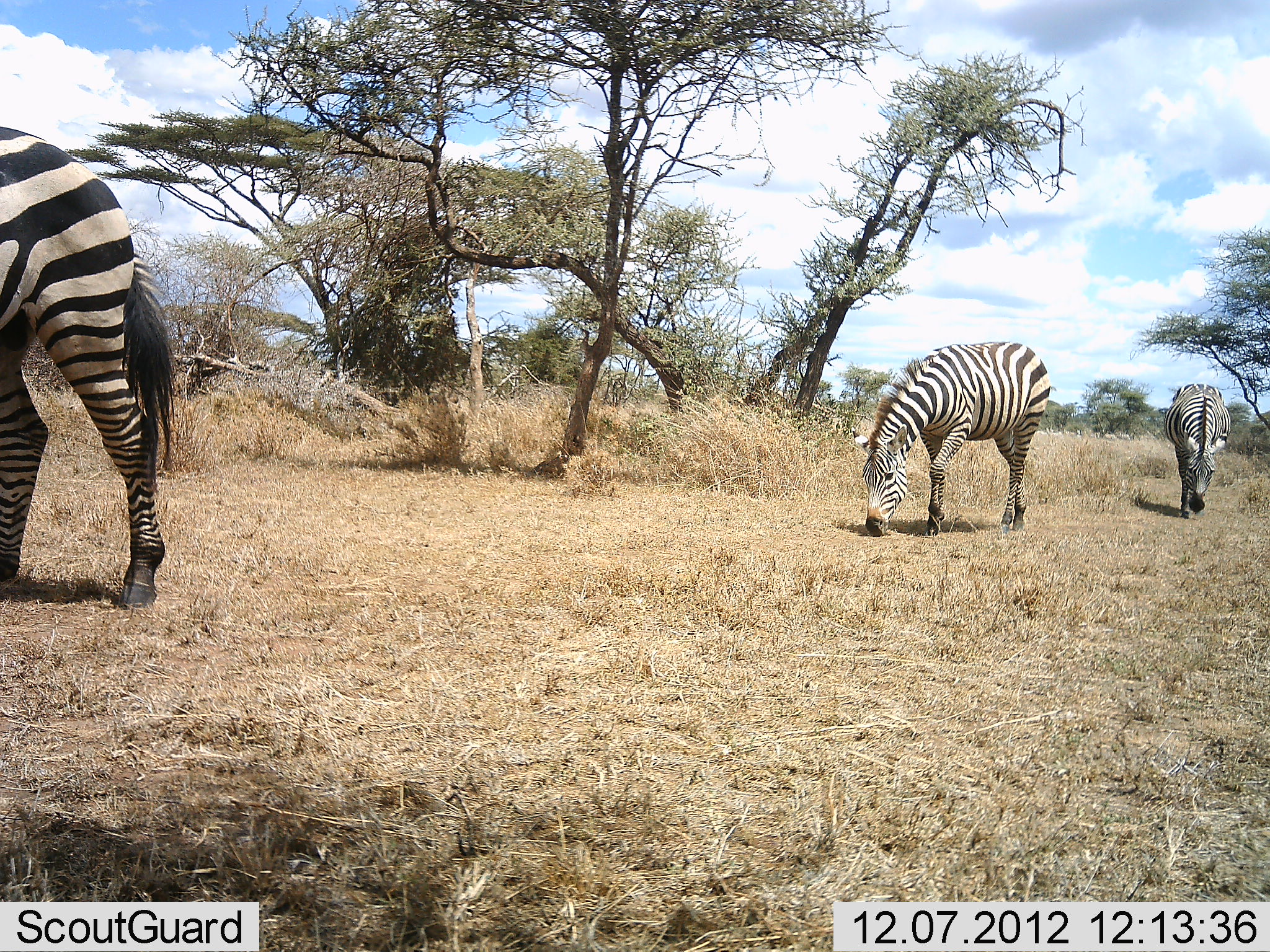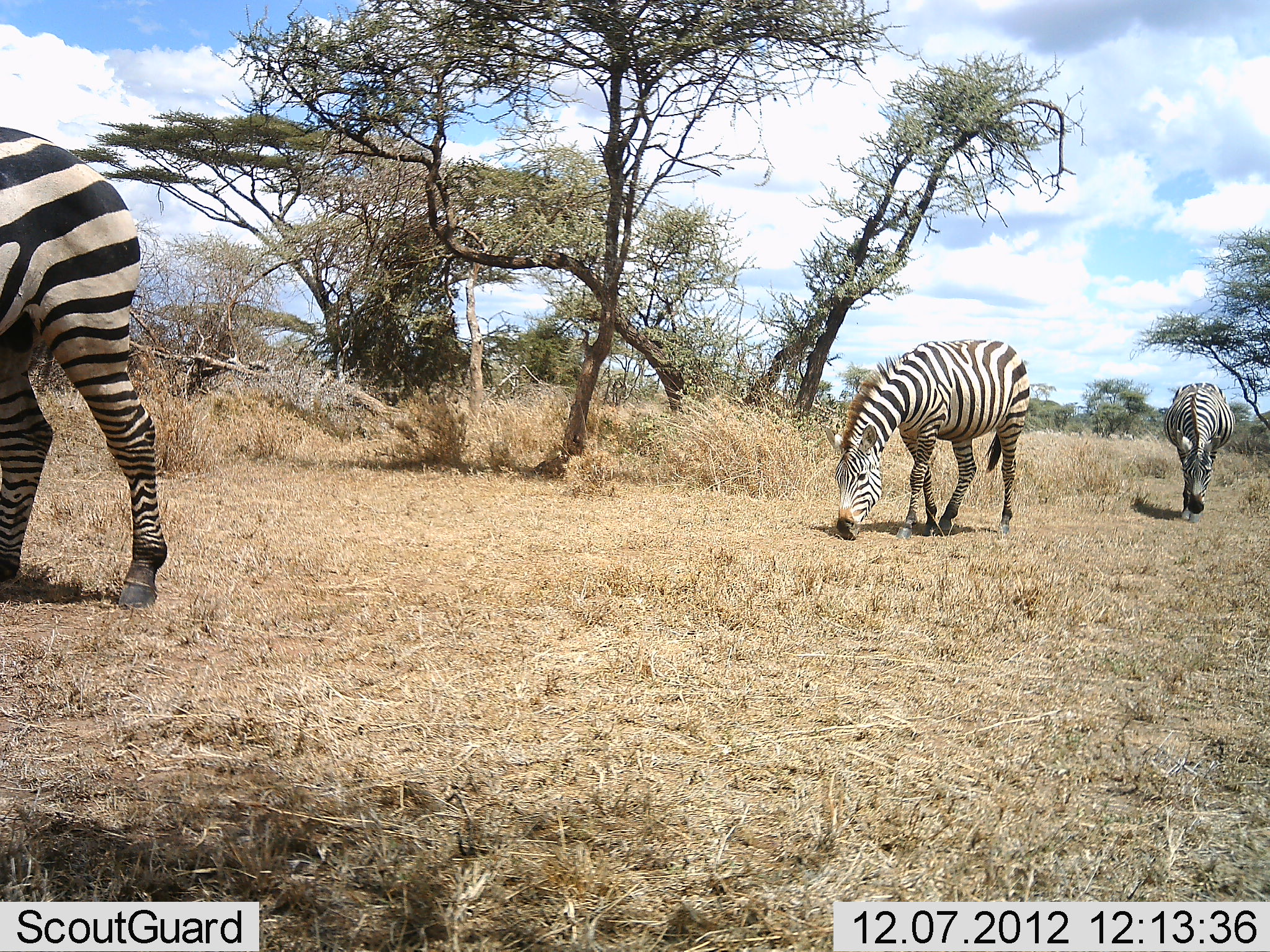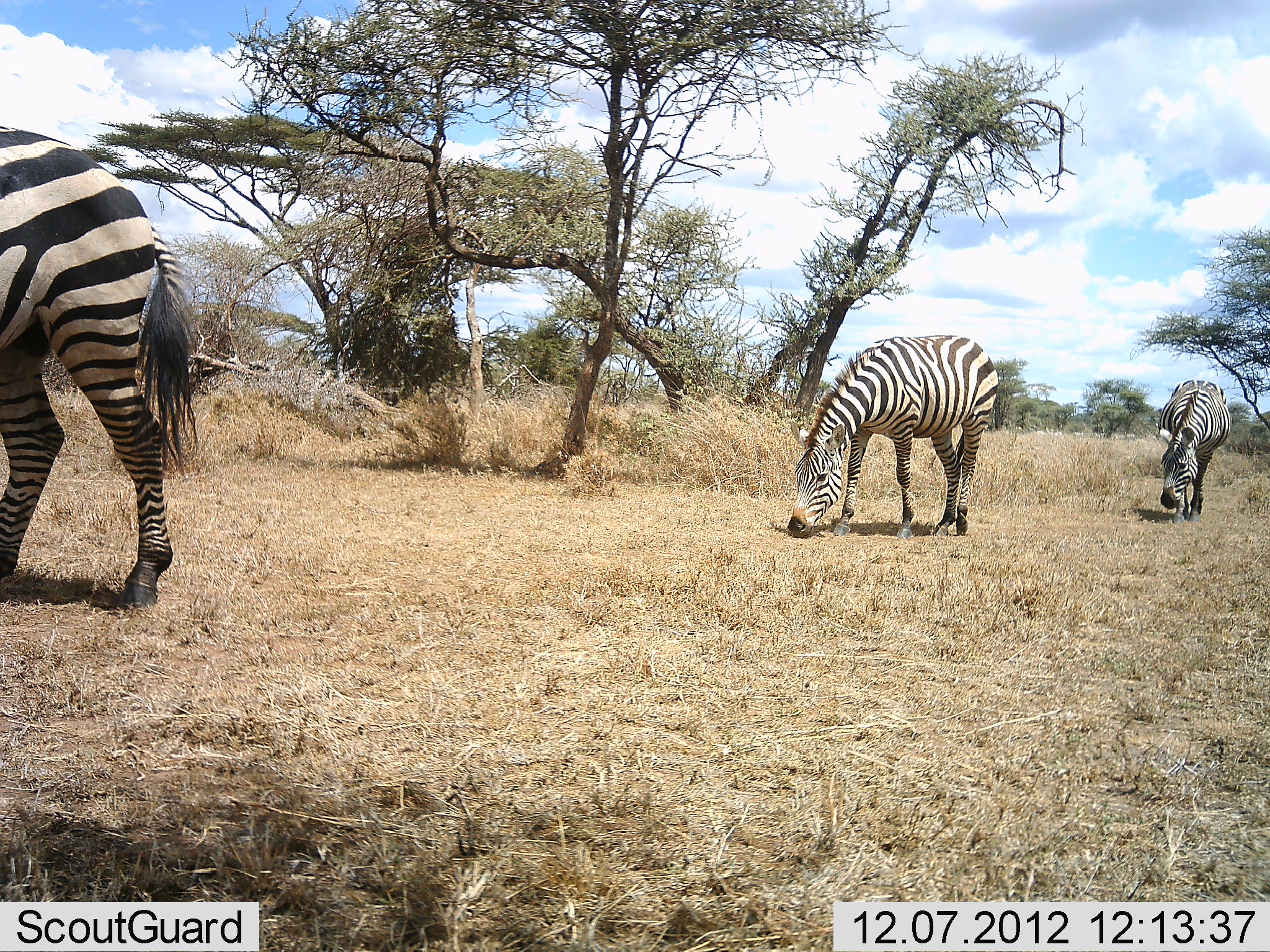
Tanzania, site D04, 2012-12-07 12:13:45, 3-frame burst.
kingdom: Animalia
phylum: Chordata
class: Mammalia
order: Perissodactyla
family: Equidae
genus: Equus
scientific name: Equus quagga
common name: plains zebra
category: zebra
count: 3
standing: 23%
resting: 3%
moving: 59%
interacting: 0%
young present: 0%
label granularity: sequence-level